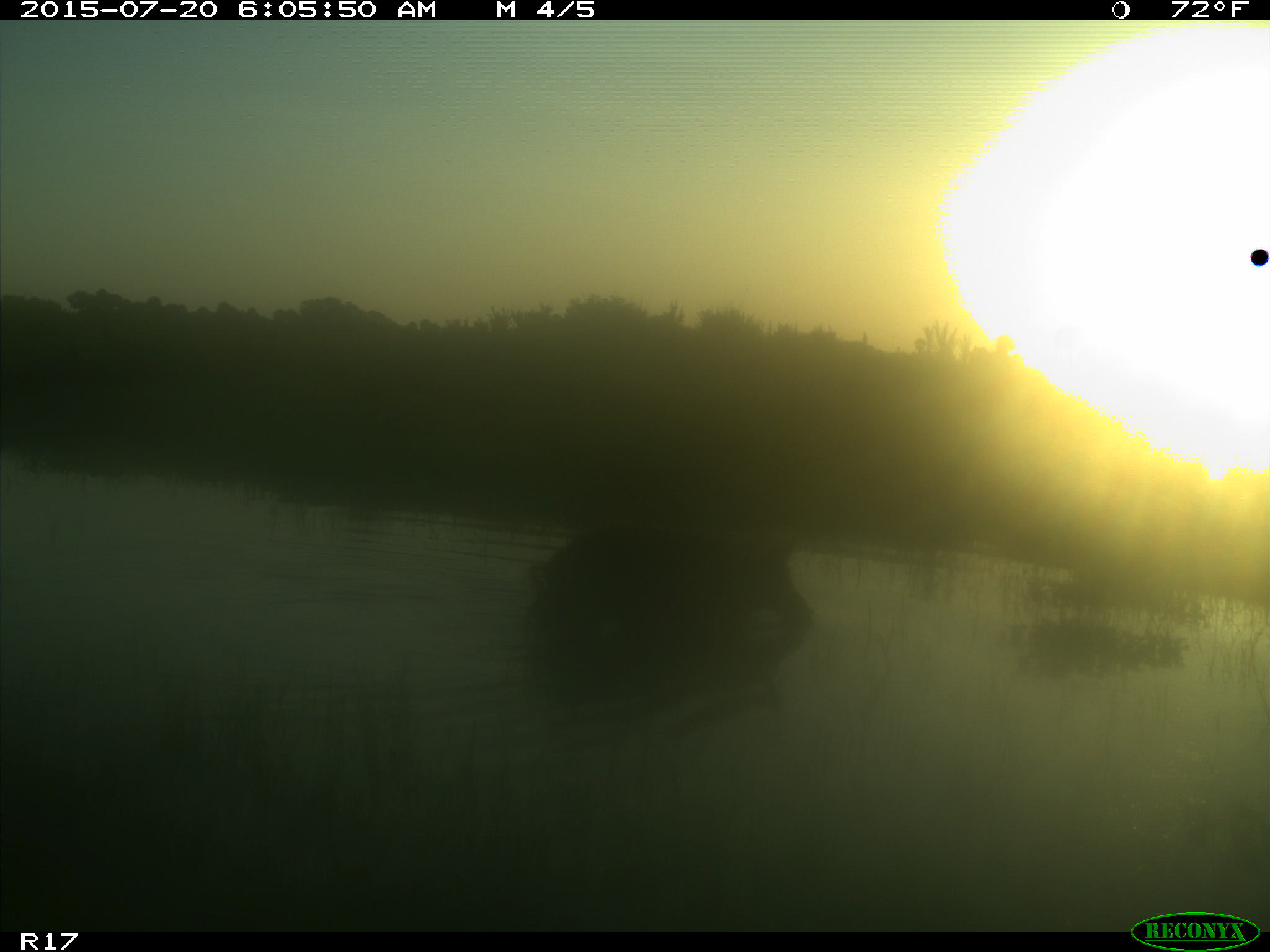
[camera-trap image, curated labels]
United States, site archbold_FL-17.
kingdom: Animalia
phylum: Chordata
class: Mammalia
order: Artiodactyla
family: Suidae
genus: Sus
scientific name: Sus scrofa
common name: wild boar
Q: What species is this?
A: Sus scrofa (wild boar).